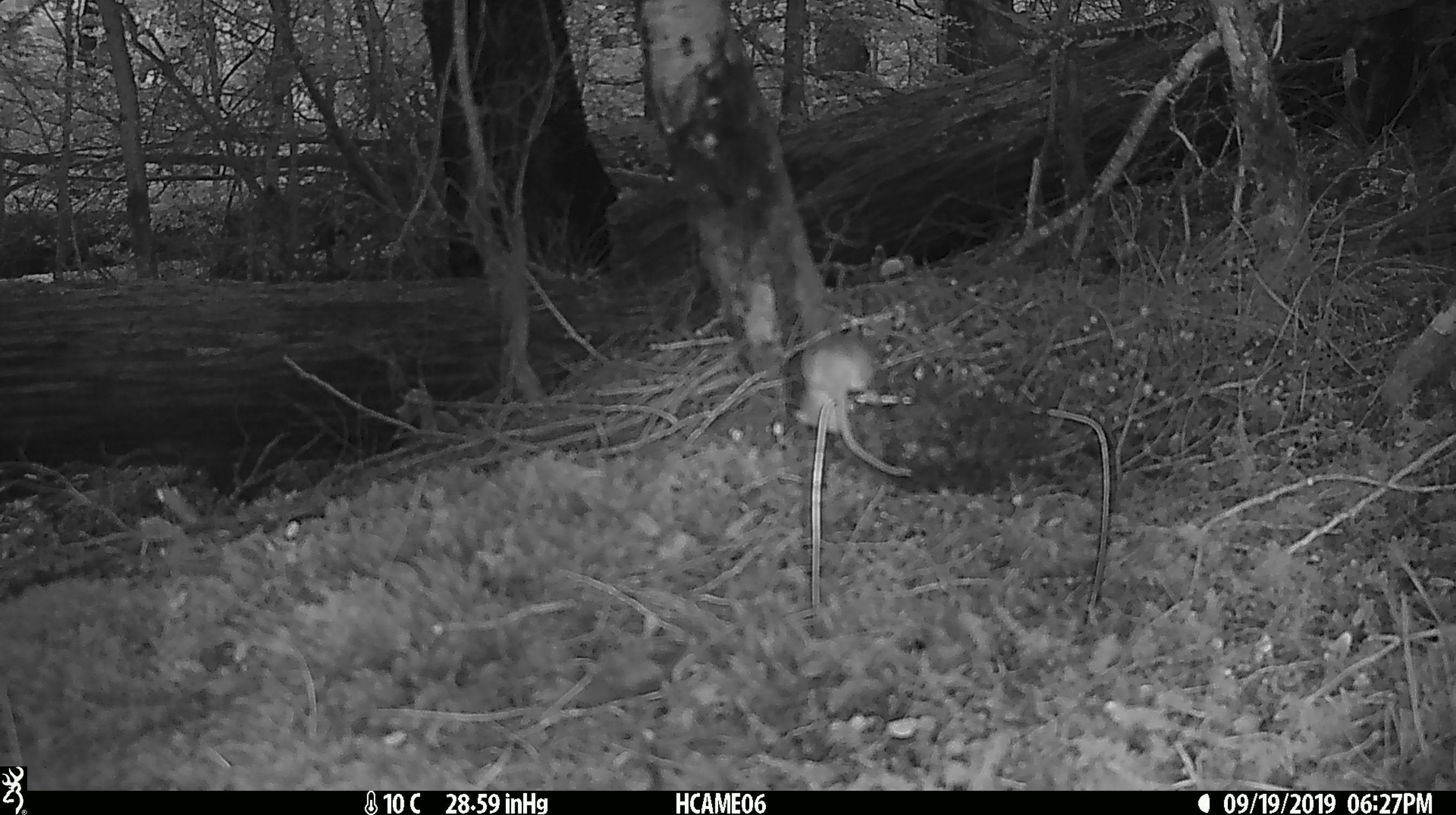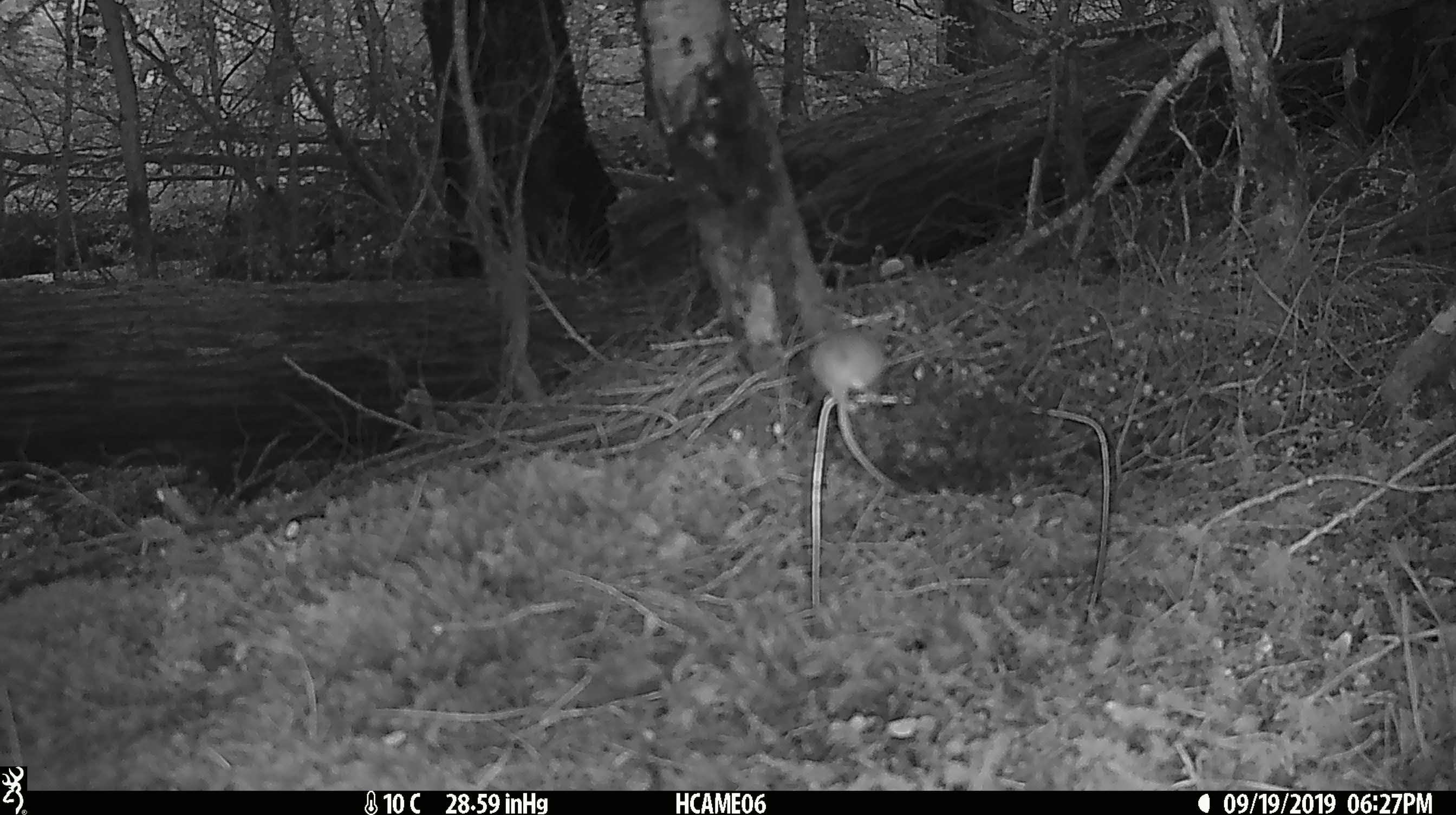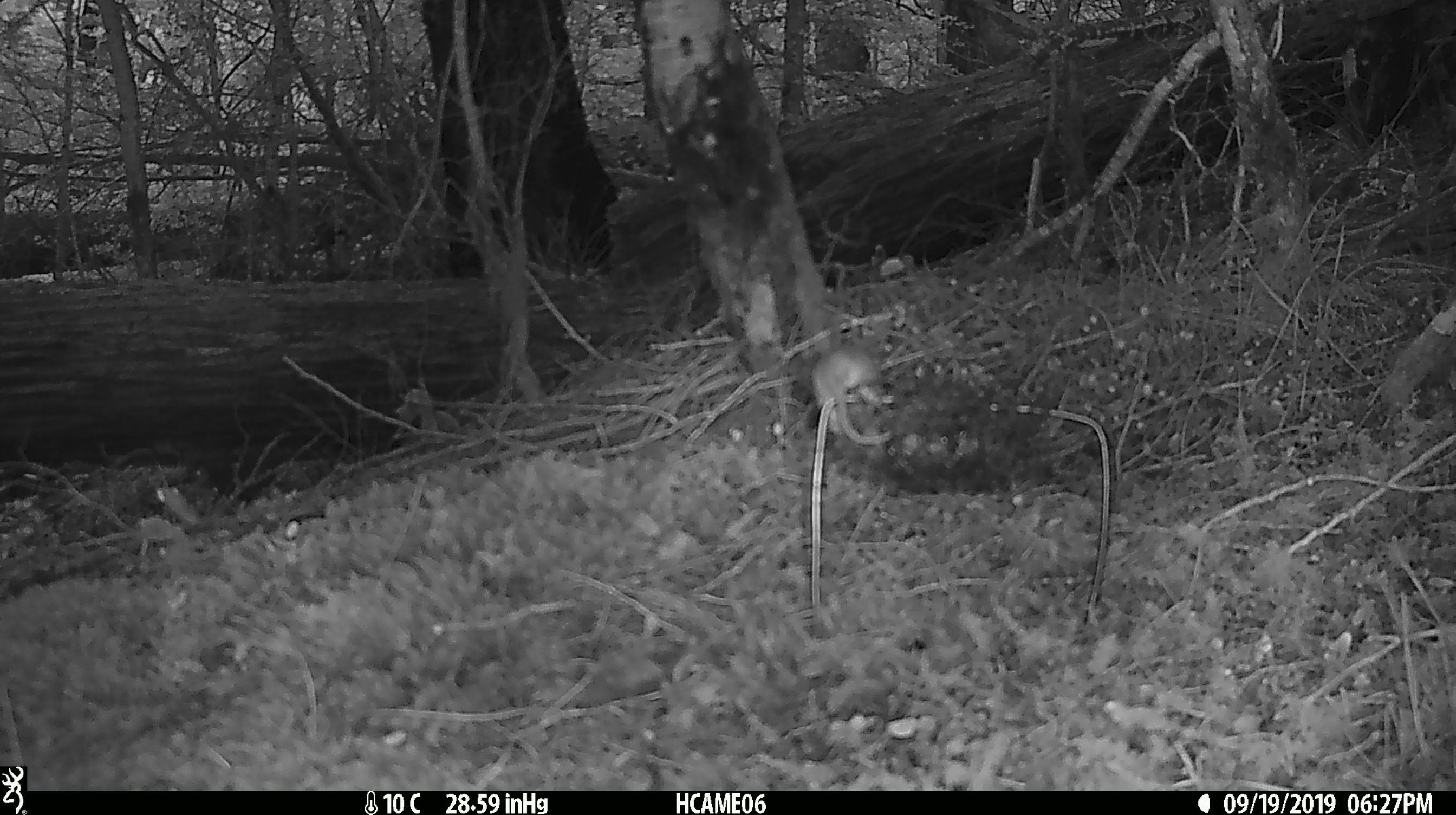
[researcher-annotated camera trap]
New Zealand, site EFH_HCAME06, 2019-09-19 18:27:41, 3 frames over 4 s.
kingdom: Animalia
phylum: Chordata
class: Mammalia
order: Rodentia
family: Muridae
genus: Mus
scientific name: Mus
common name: mouse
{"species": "mouse (Mus)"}